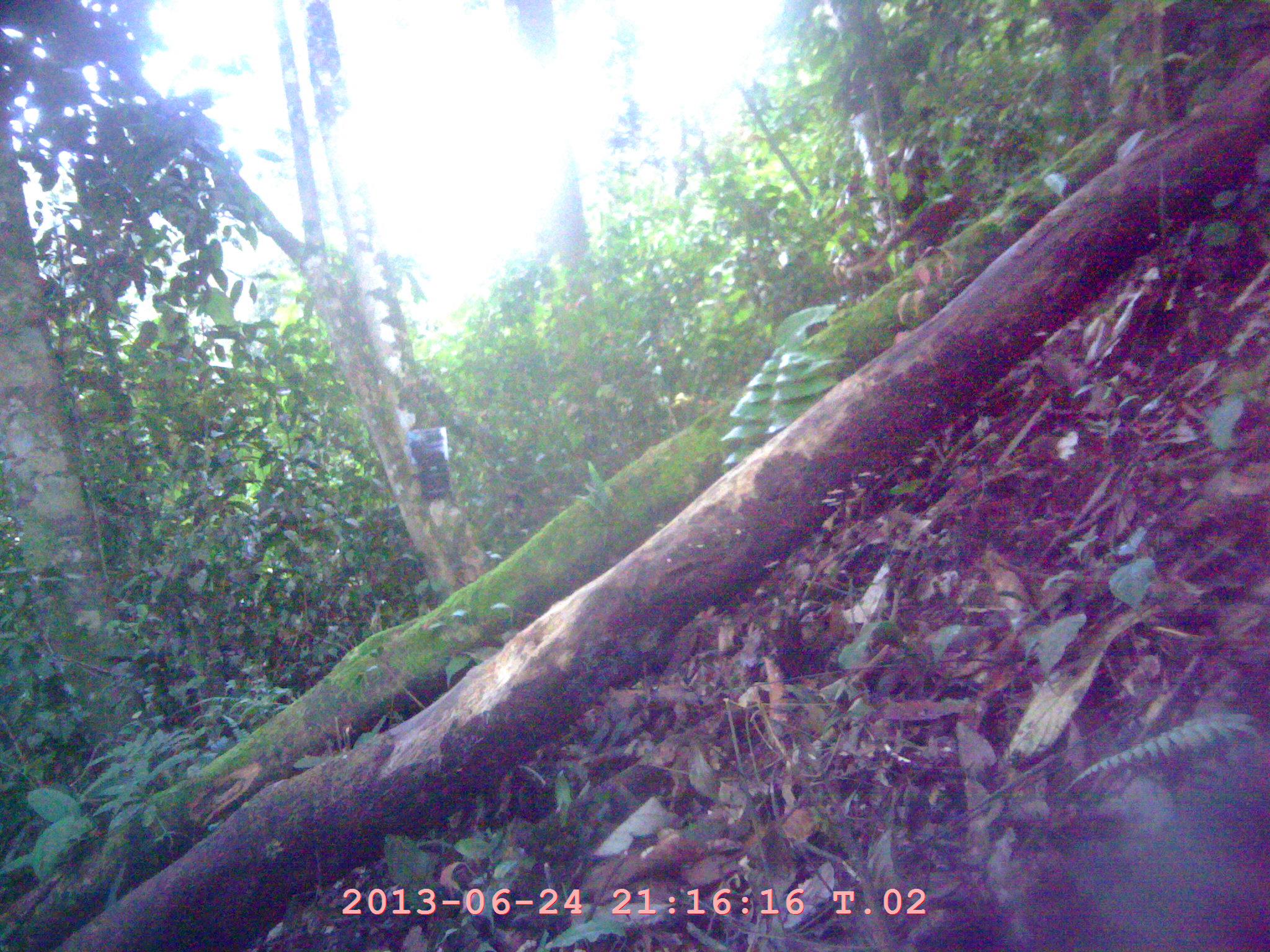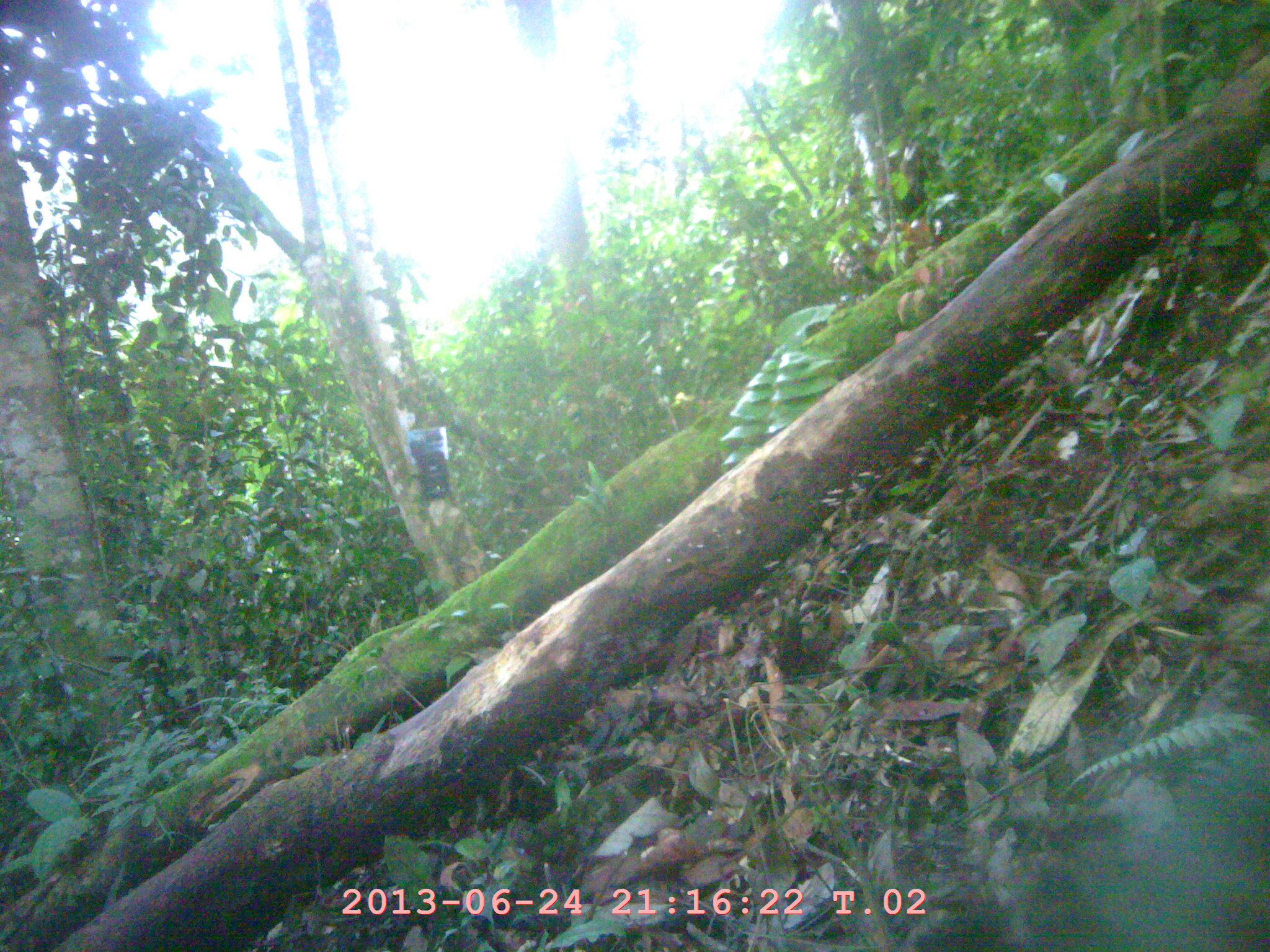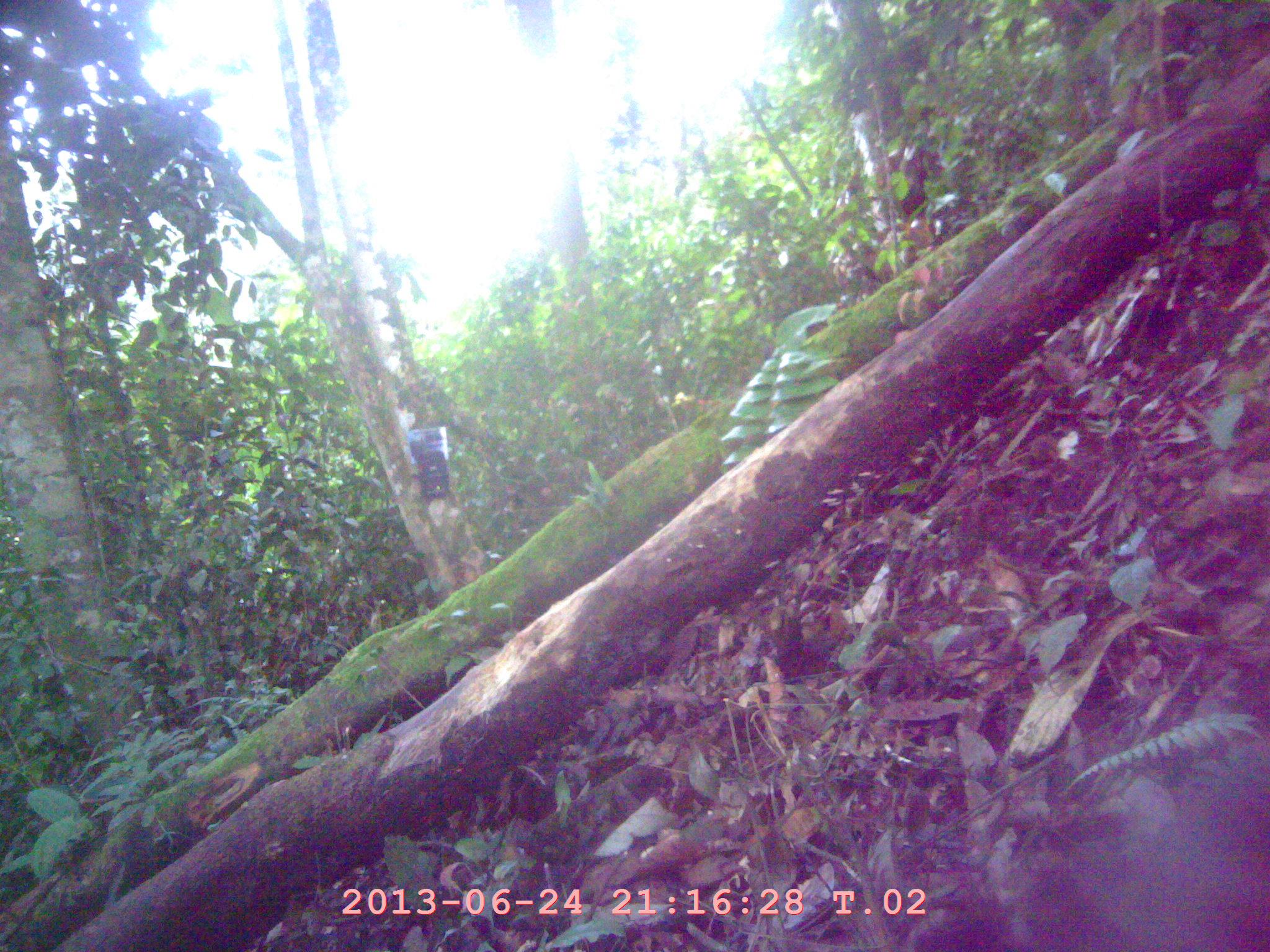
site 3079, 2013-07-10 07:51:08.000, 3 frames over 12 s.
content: unidentified animal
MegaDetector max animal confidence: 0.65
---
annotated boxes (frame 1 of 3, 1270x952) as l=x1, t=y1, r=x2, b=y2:
unknown: l=849, t=187, r=973, b=273